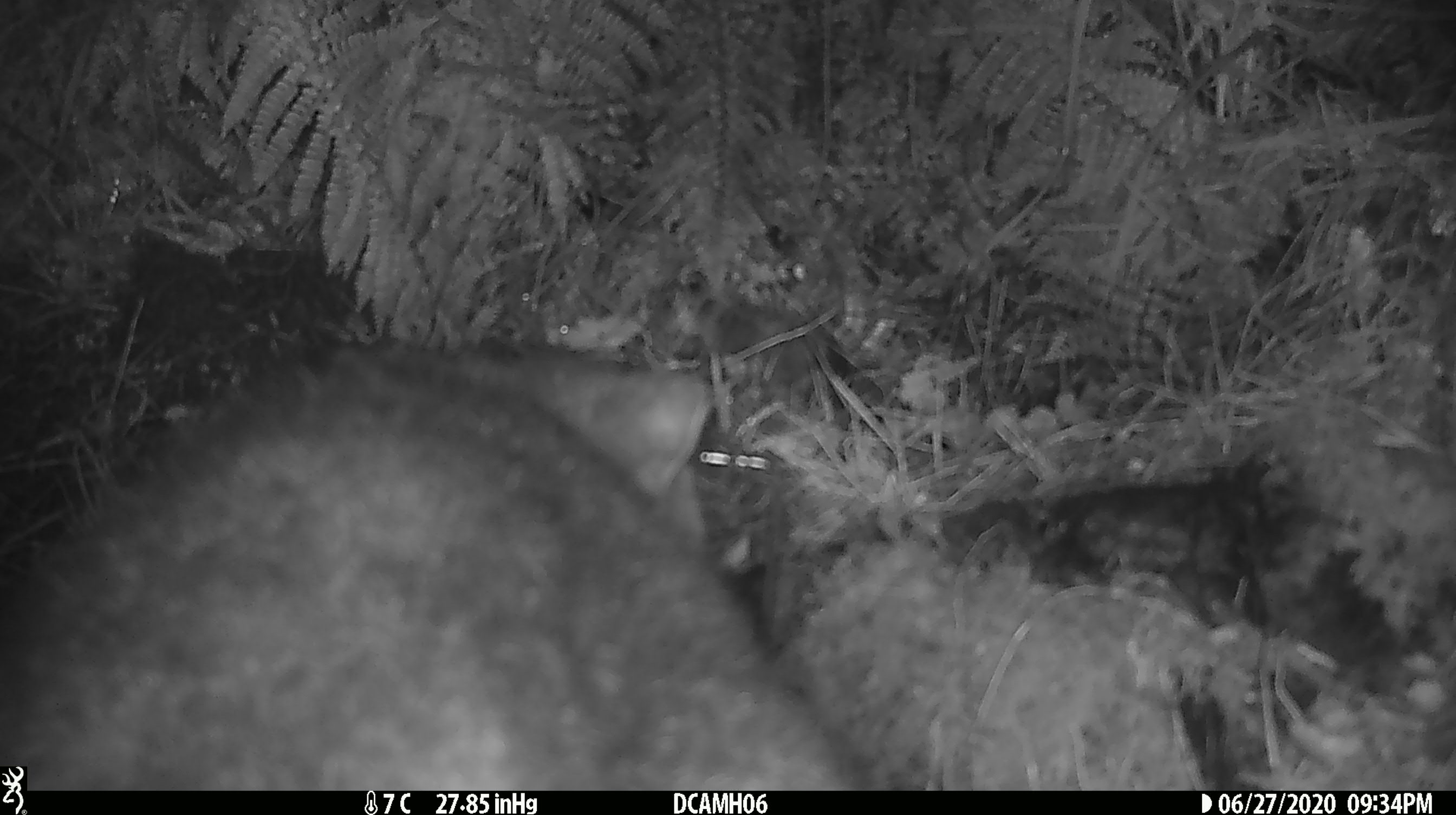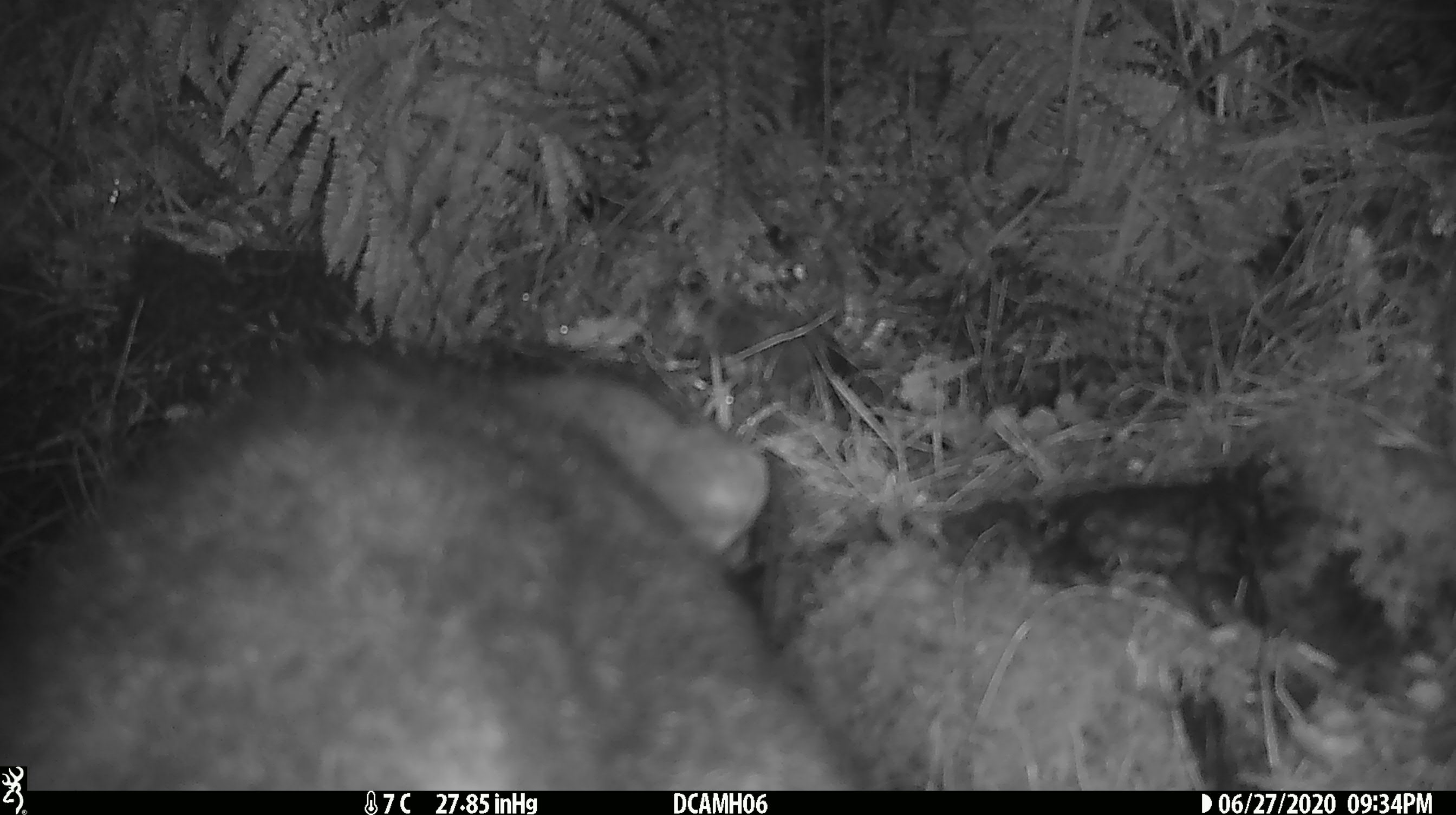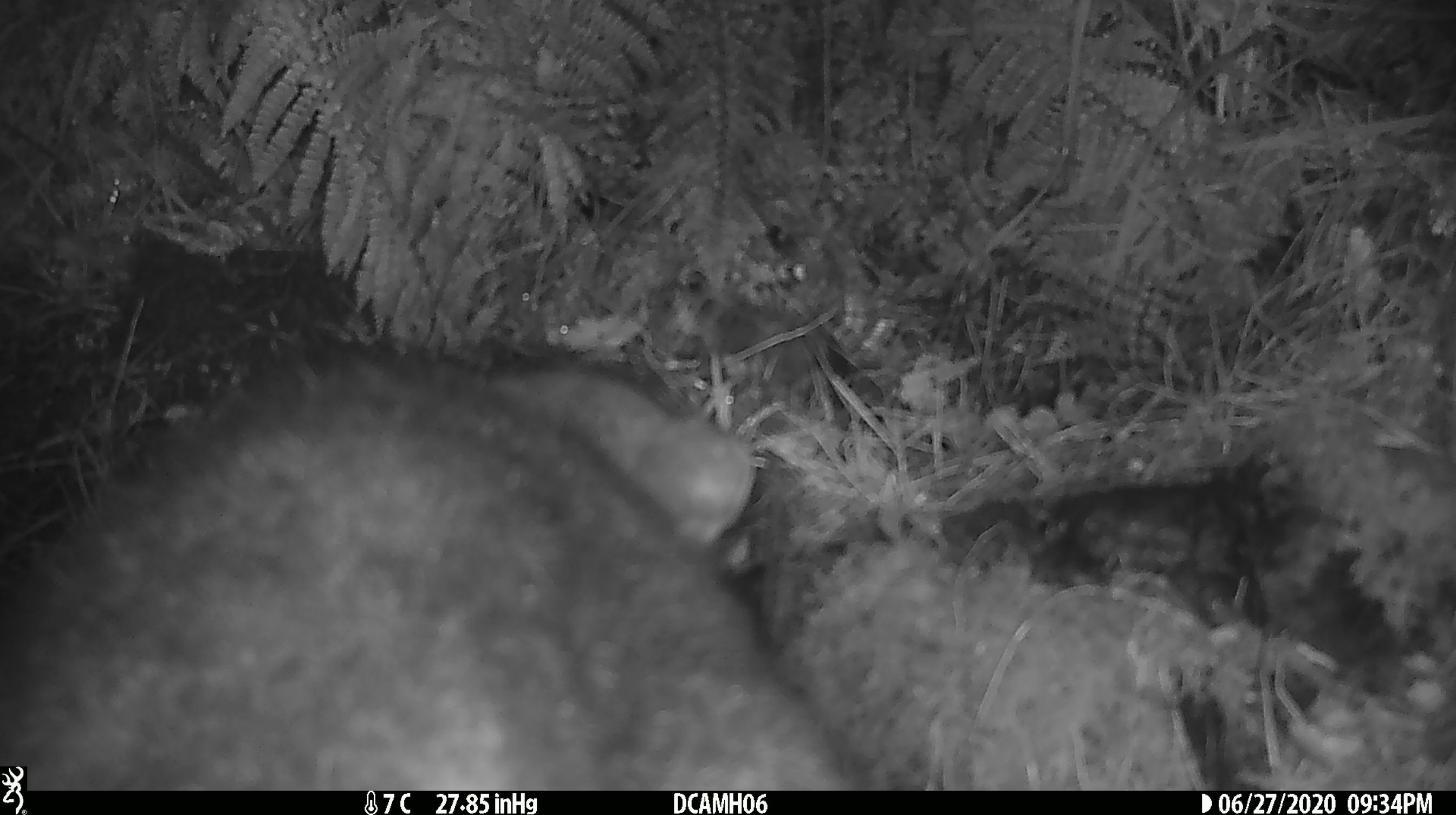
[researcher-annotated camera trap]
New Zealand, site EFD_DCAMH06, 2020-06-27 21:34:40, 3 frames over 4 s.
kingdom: Animalia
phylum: Chordata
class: Mammalia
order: Diprotodontia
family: Phalangeridae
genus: Trichosurus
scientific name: Trichosurus vulpecula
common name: common brushtail possum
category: possum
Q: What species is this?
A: Possum (common brushtail possum) (Trichosurus vulpecula).